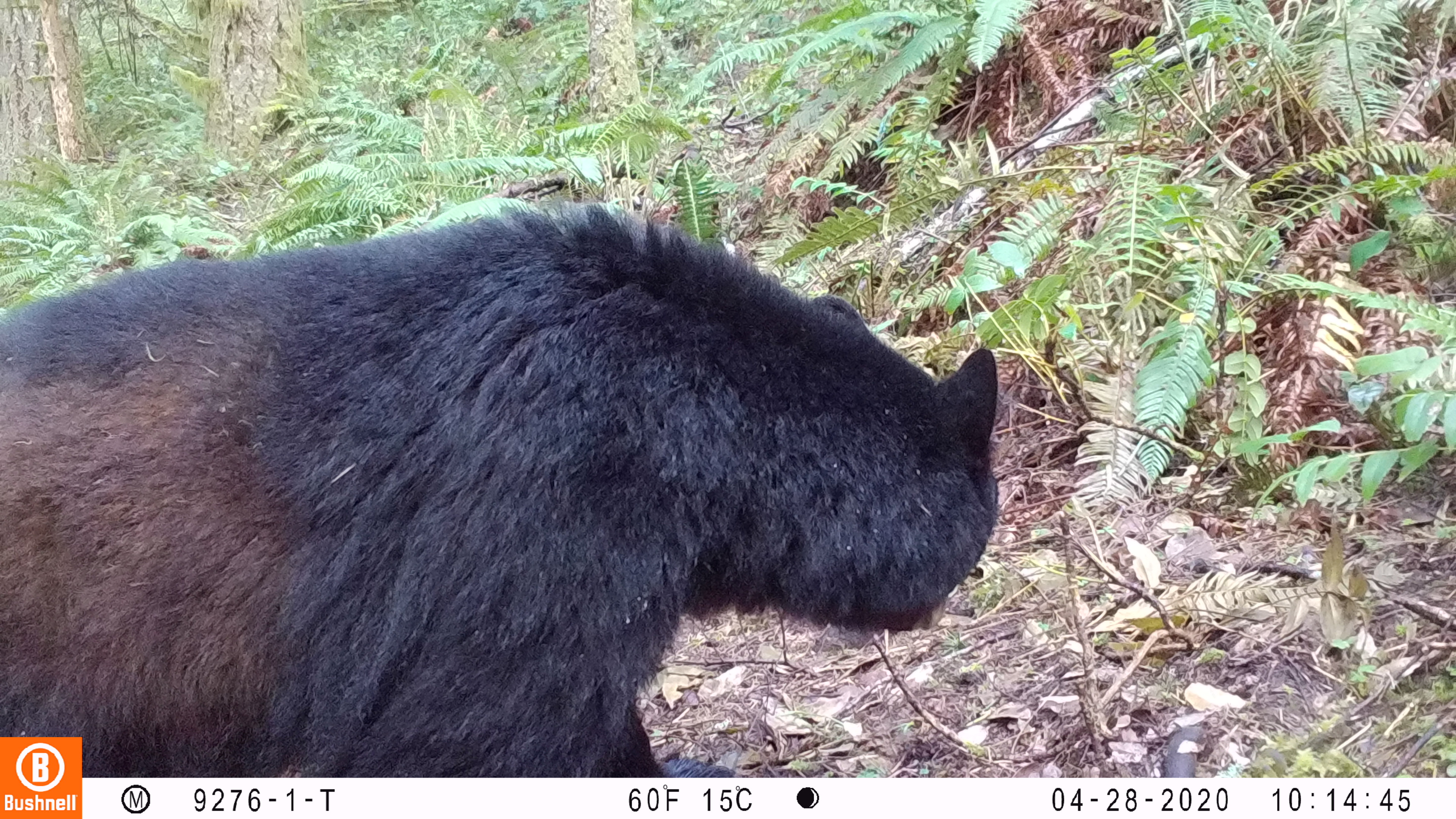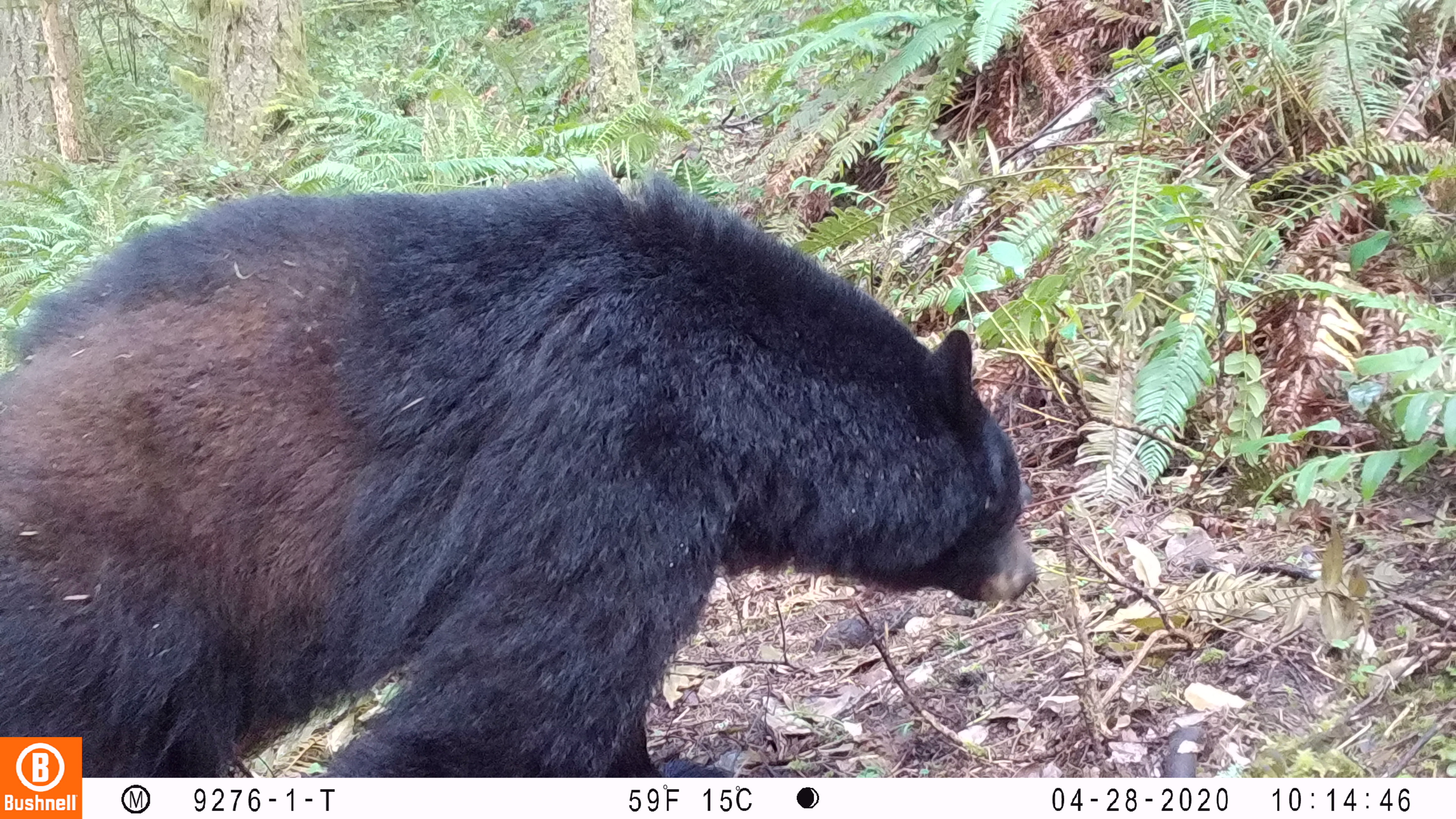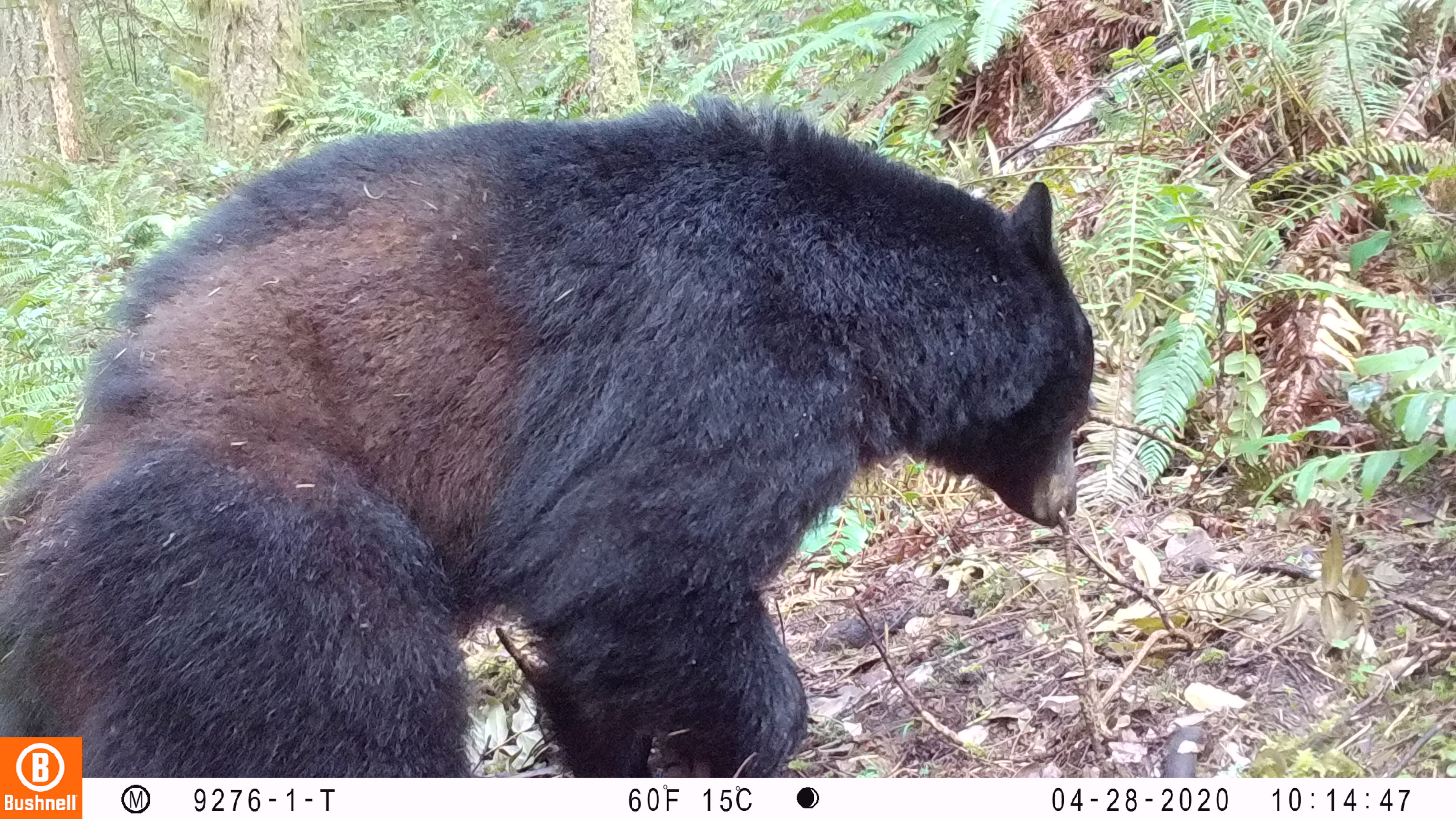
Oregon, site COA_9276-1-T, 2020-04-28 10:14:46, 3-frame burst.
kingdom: Animalia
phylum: Chordata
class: Mammalia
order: Carnivora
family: Ursidae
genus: Ursus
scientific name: Ursus americanus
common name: american black bear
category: black bear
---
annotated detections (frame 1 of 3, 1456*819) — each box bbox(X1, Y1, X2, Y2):
black bear: bbox(2, 194, 1013, 729)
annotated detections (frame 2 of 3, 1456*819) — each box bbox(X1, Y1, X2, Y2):
black bear: bbox(86, 159, 1040, 773)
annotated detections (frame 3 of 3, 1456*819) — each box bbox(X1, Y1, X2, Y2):
black bear: bbox(83, 115, 1097, 771)